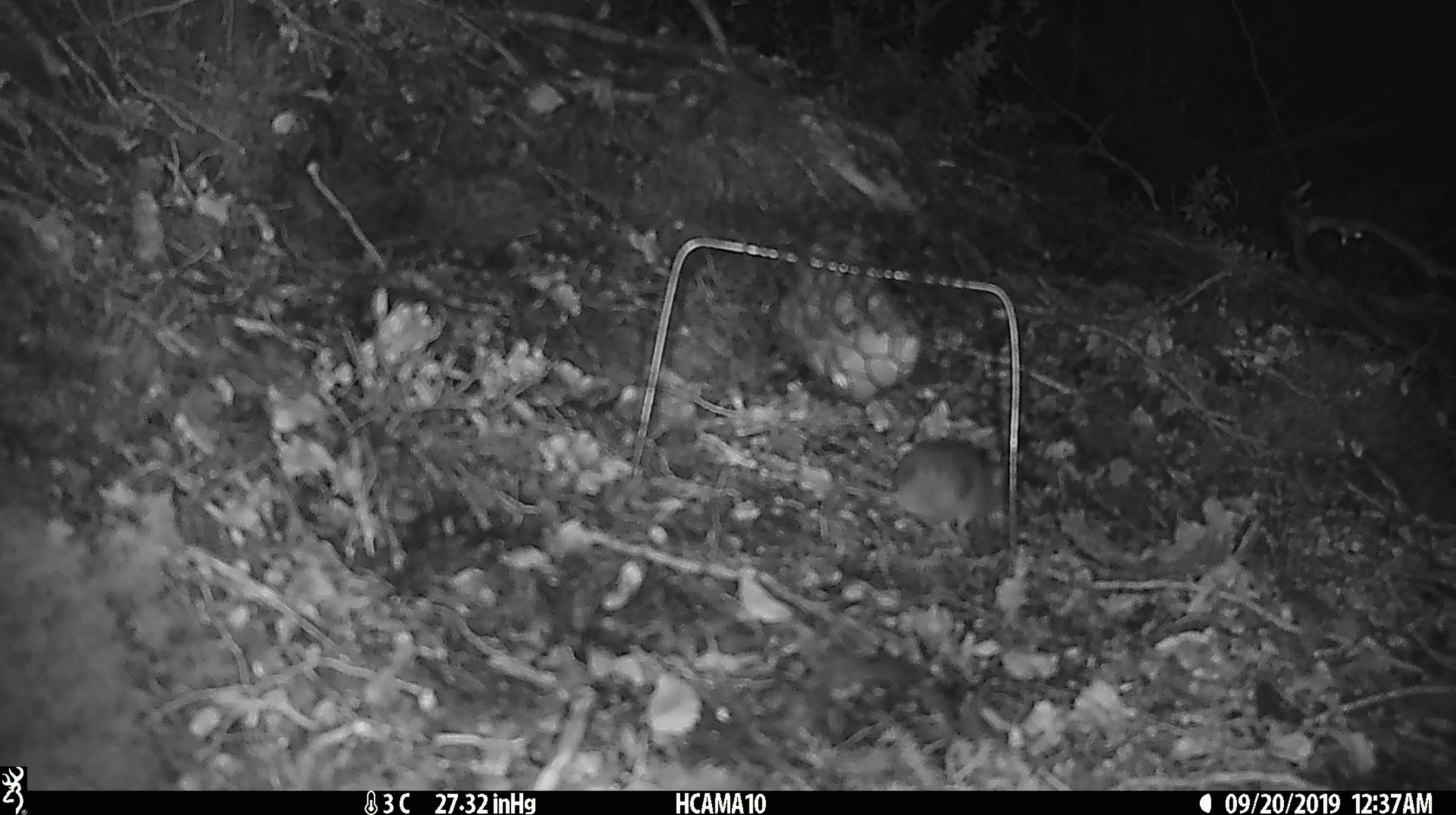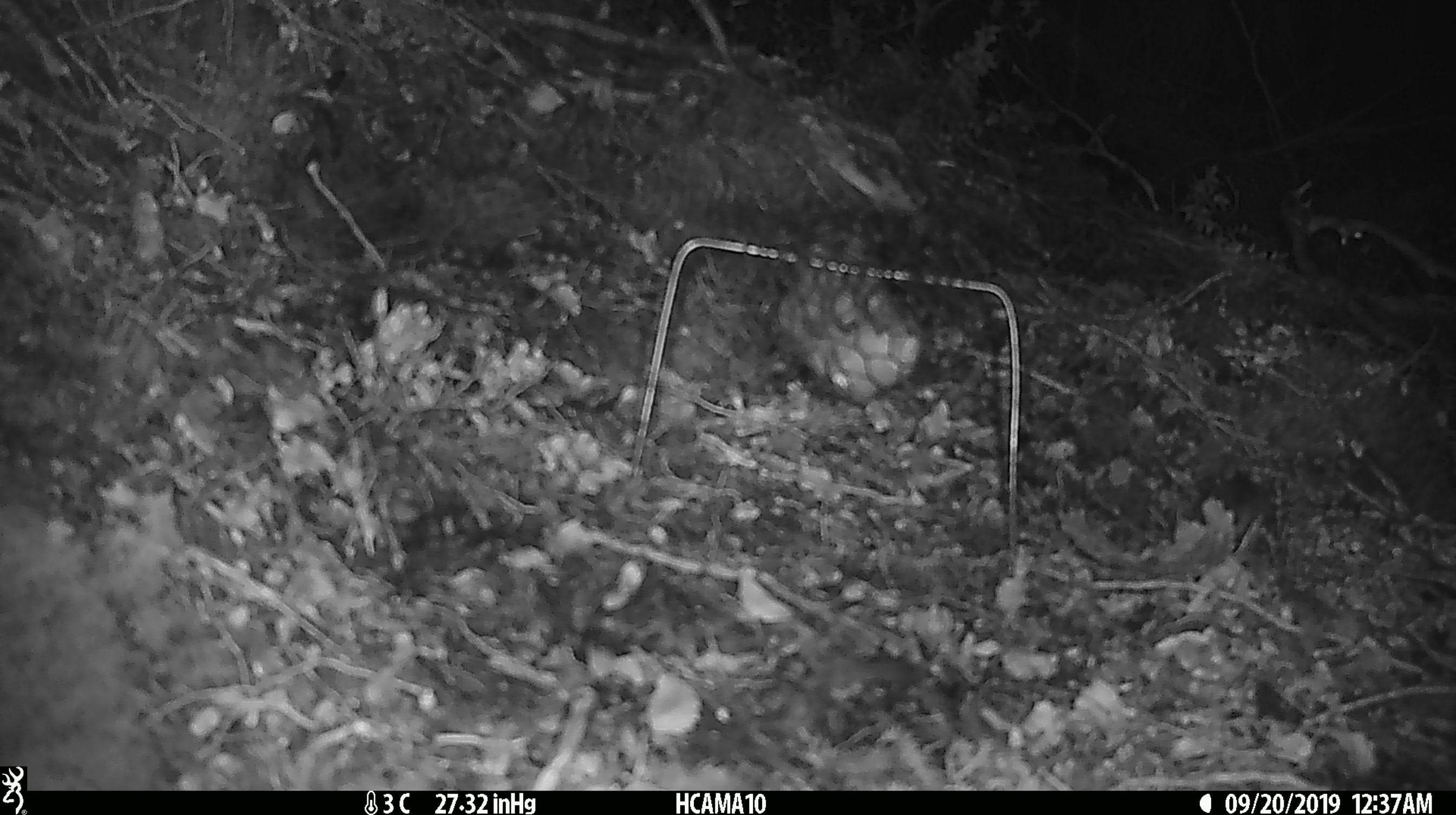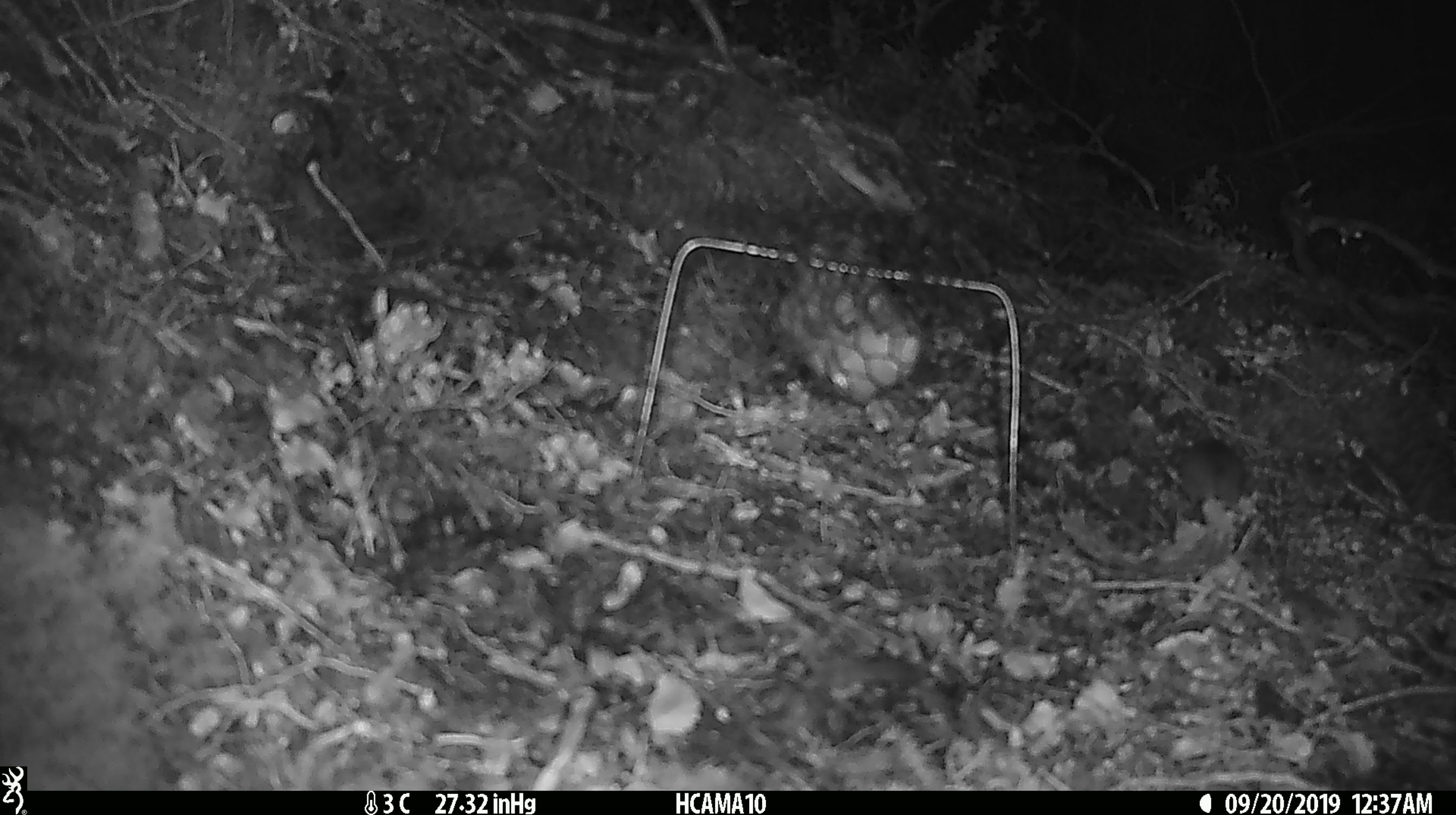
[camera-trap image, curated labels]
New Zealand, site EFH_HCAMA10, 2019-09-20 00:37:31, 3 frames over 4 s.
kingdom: Animalia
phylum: Chordata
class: Mammalia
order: Rodentia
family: Muridae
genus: Mus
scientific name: Mus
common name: mouse